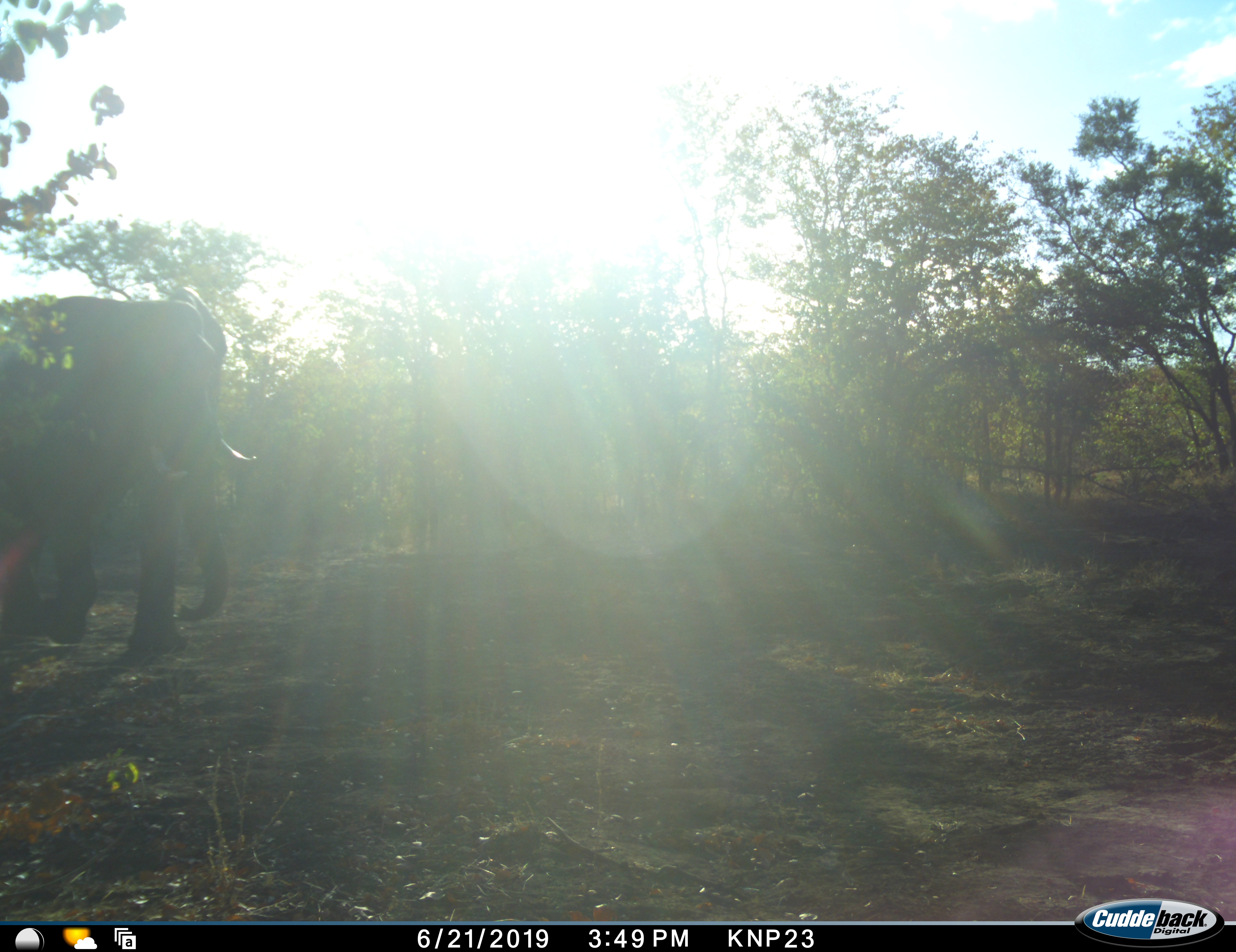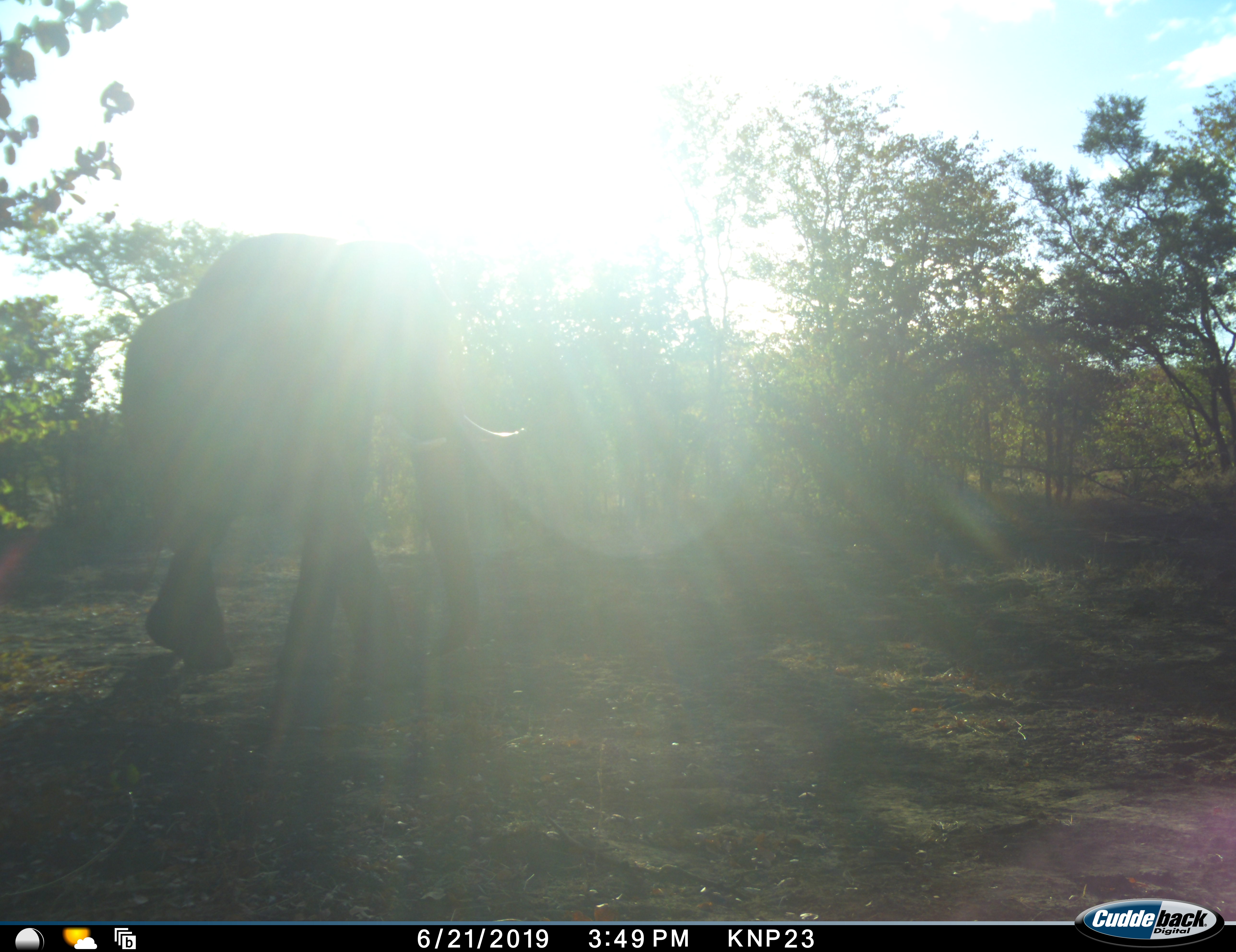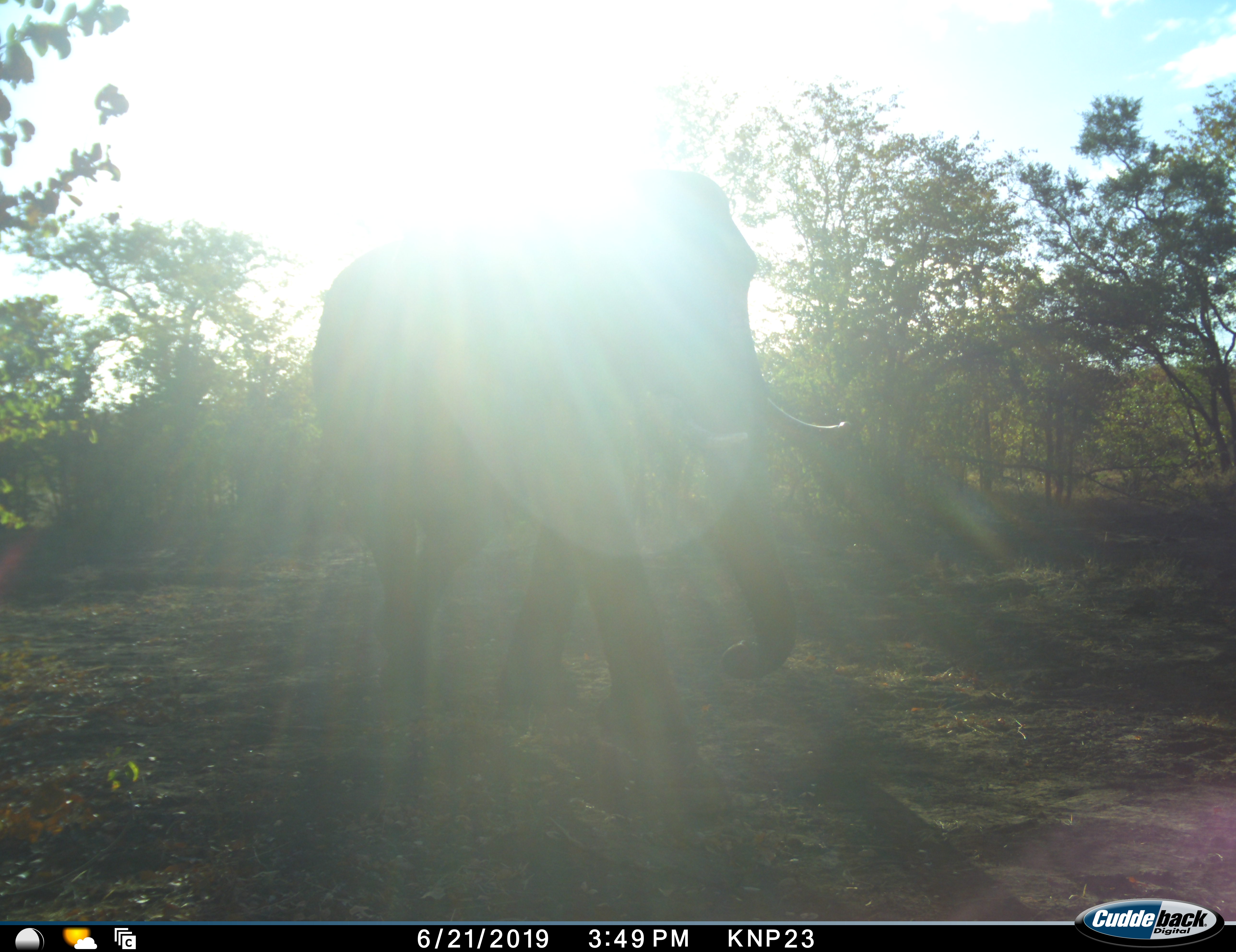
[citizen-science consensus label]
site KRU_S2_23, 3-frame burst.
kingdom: Animalia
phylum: Chordata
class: Mammalia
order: Proboscidea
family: Elephantidae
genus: Loxodonta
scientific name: Loxodonta africana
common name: african bush elephant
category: elephant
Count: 1.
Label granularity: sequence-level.